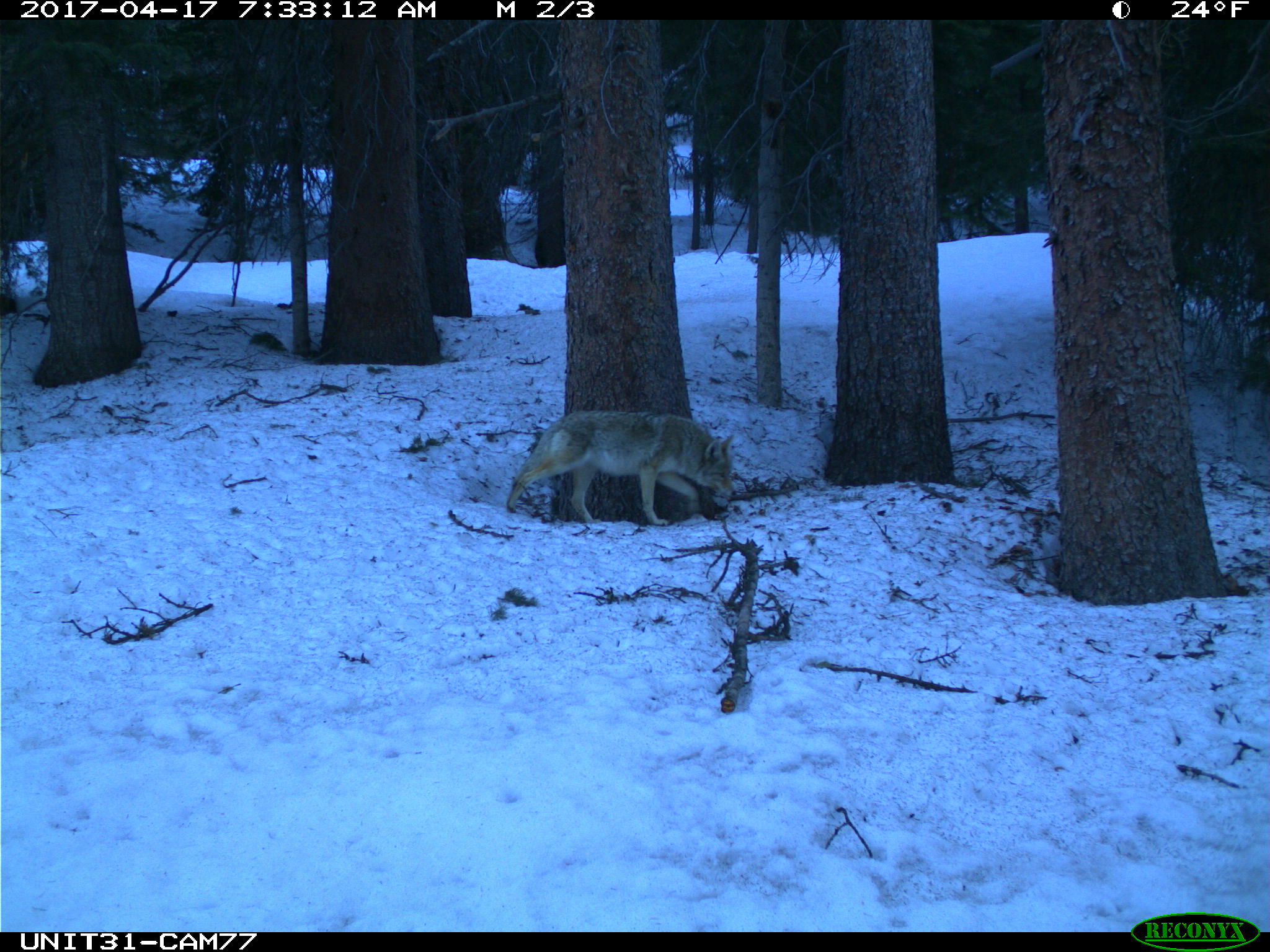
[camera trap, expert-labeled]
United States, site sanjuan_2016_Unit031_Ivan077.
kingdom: Animalia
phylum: Chordata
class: Mammalia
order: Carnivora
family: Canidae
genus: Canis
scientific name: Canis latrans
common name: coyote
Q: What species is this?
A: Canis latrans (coyote).